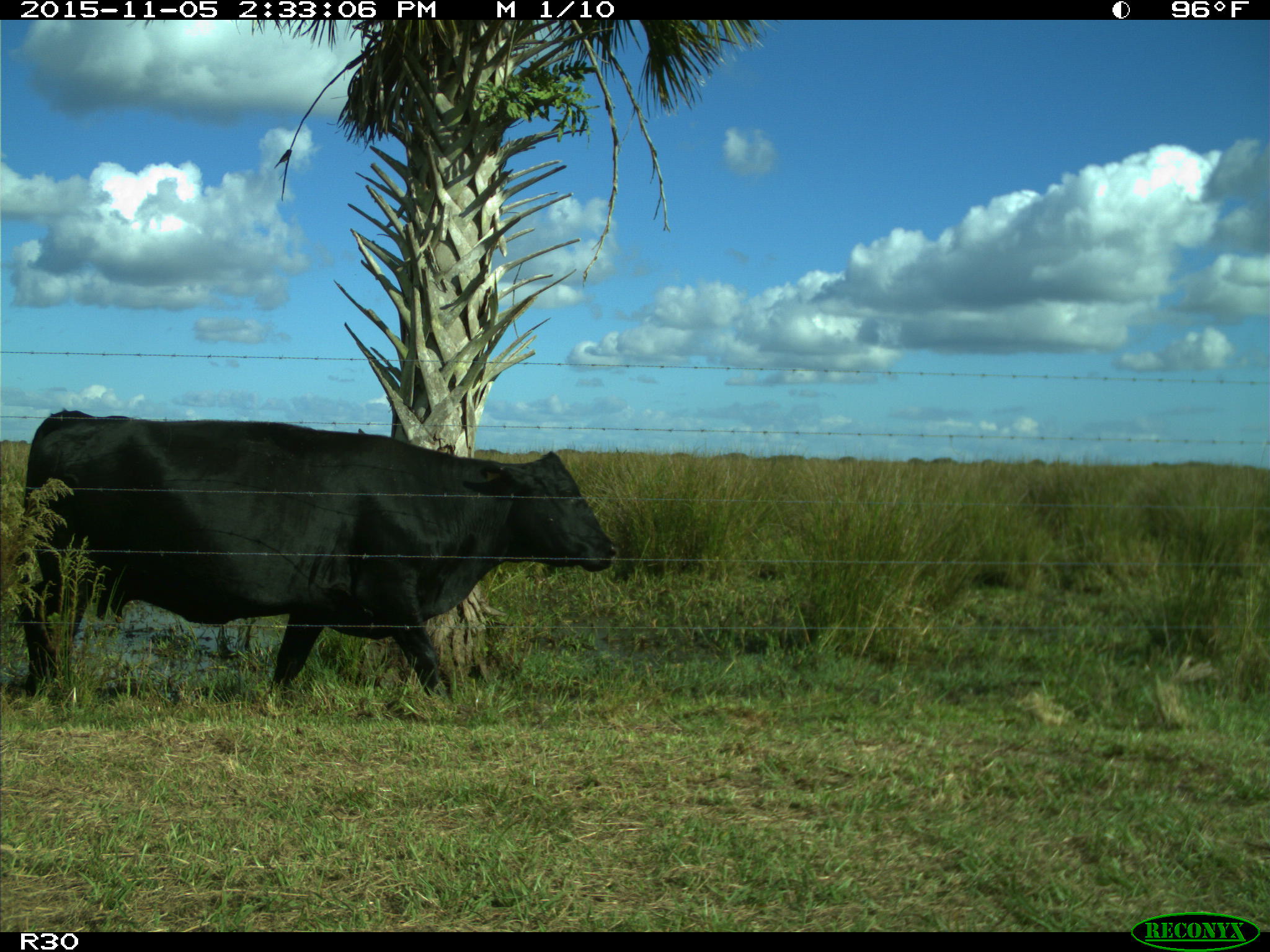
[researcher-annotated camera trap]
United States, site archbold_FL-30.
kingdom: Animalia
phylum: Chordata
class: Mammalia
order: Artiodactyla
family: Bovidae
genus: Bos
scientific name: Bos taurus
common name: domestic cow